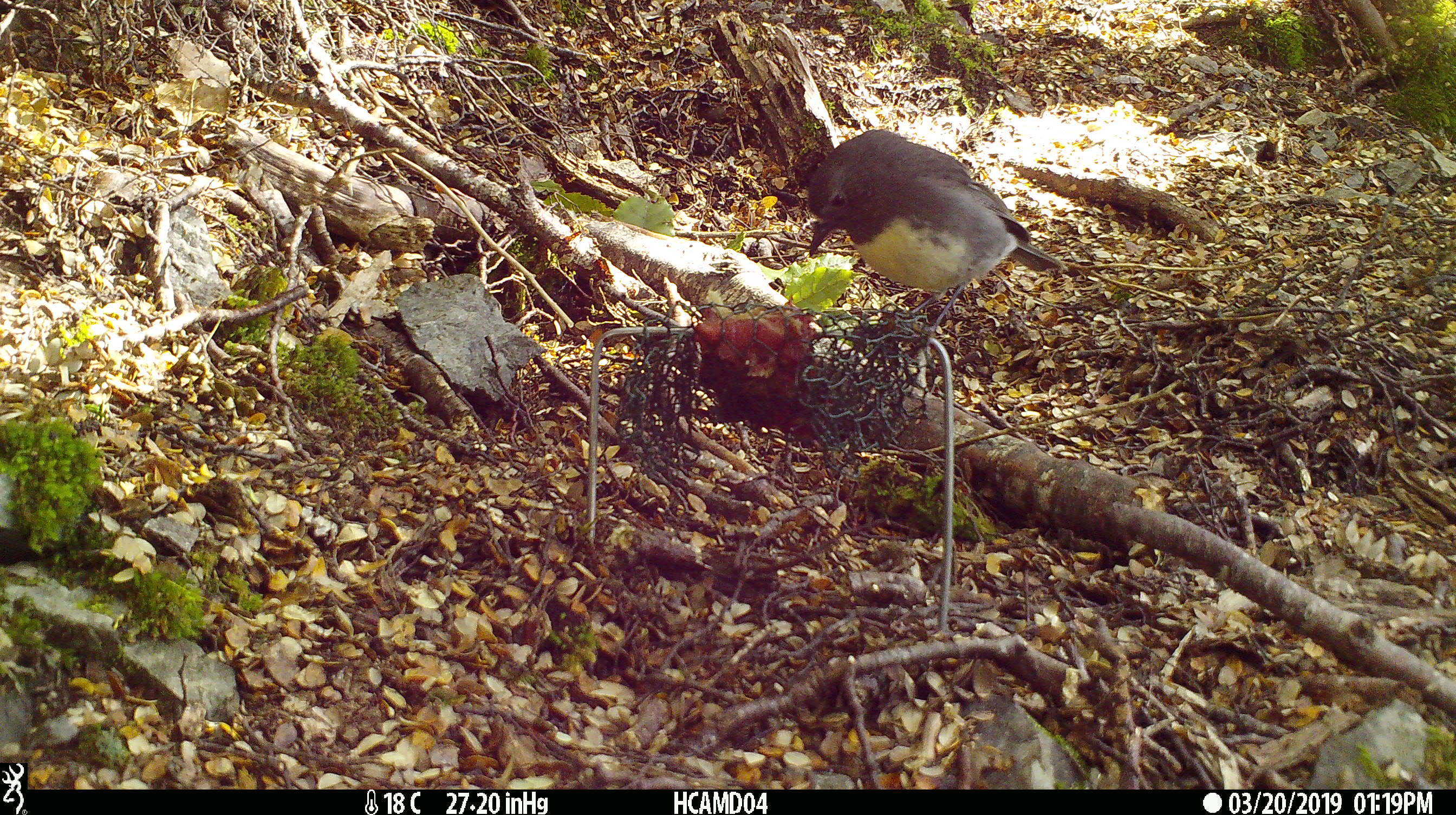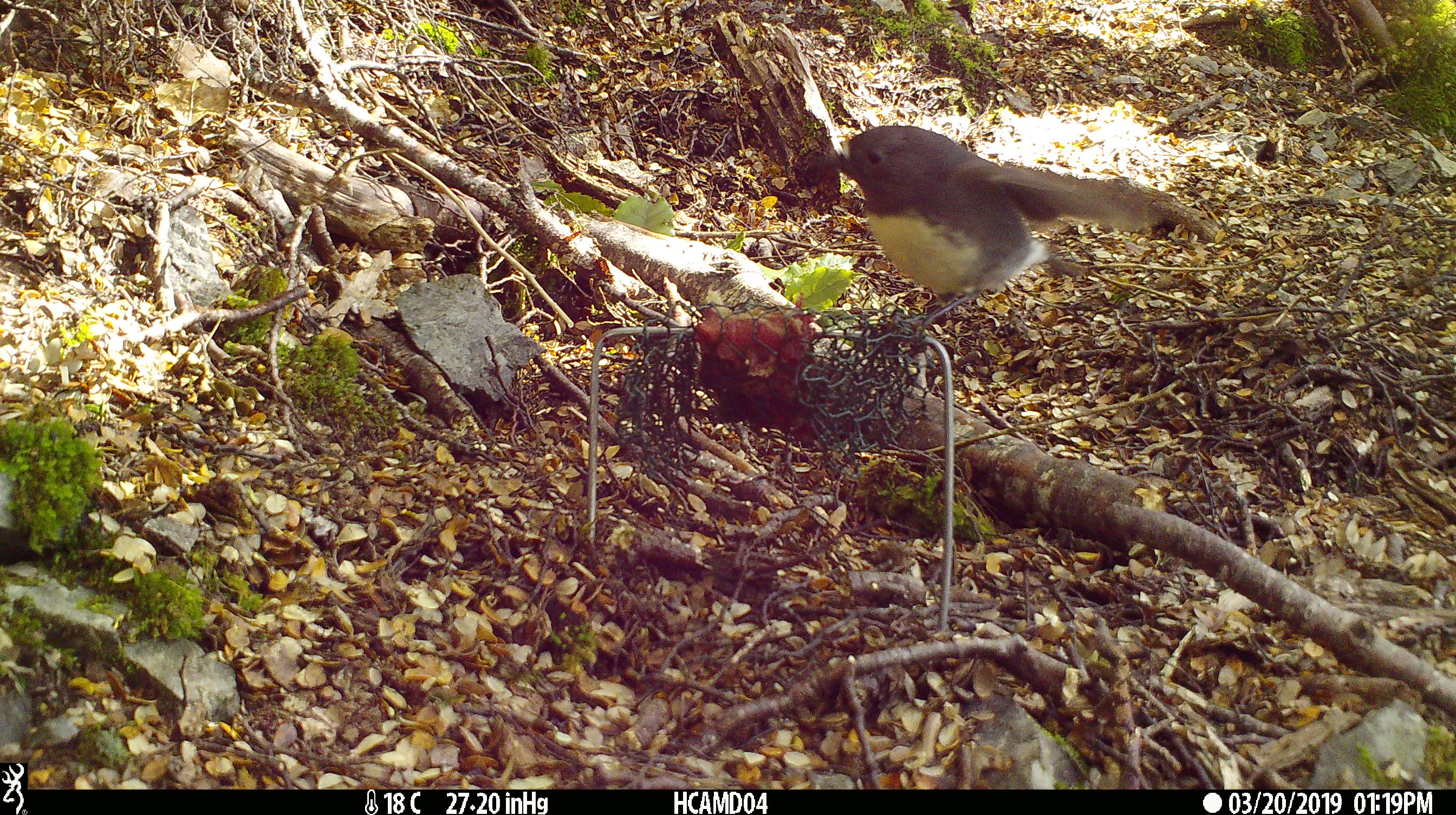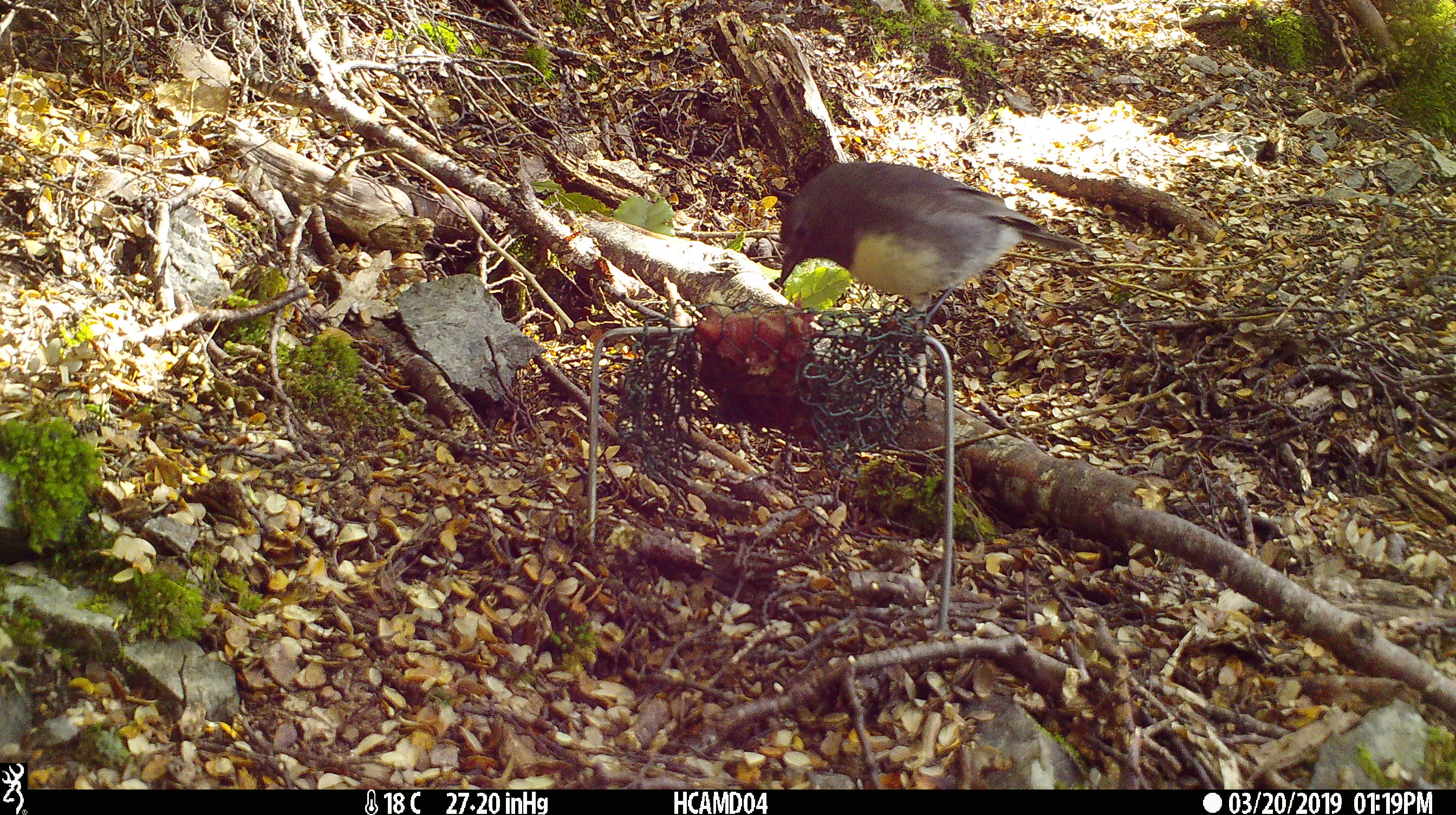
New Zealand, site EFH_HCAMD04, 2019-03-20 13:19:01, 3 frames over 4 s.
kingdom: Animalia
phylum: Chordata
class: Aves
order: Passeriformes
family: Petroicidae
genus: Petroica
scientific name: Petroica australis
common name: new zealand robin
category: robin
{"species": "robin (new zealand robin) (Petroica australis)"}